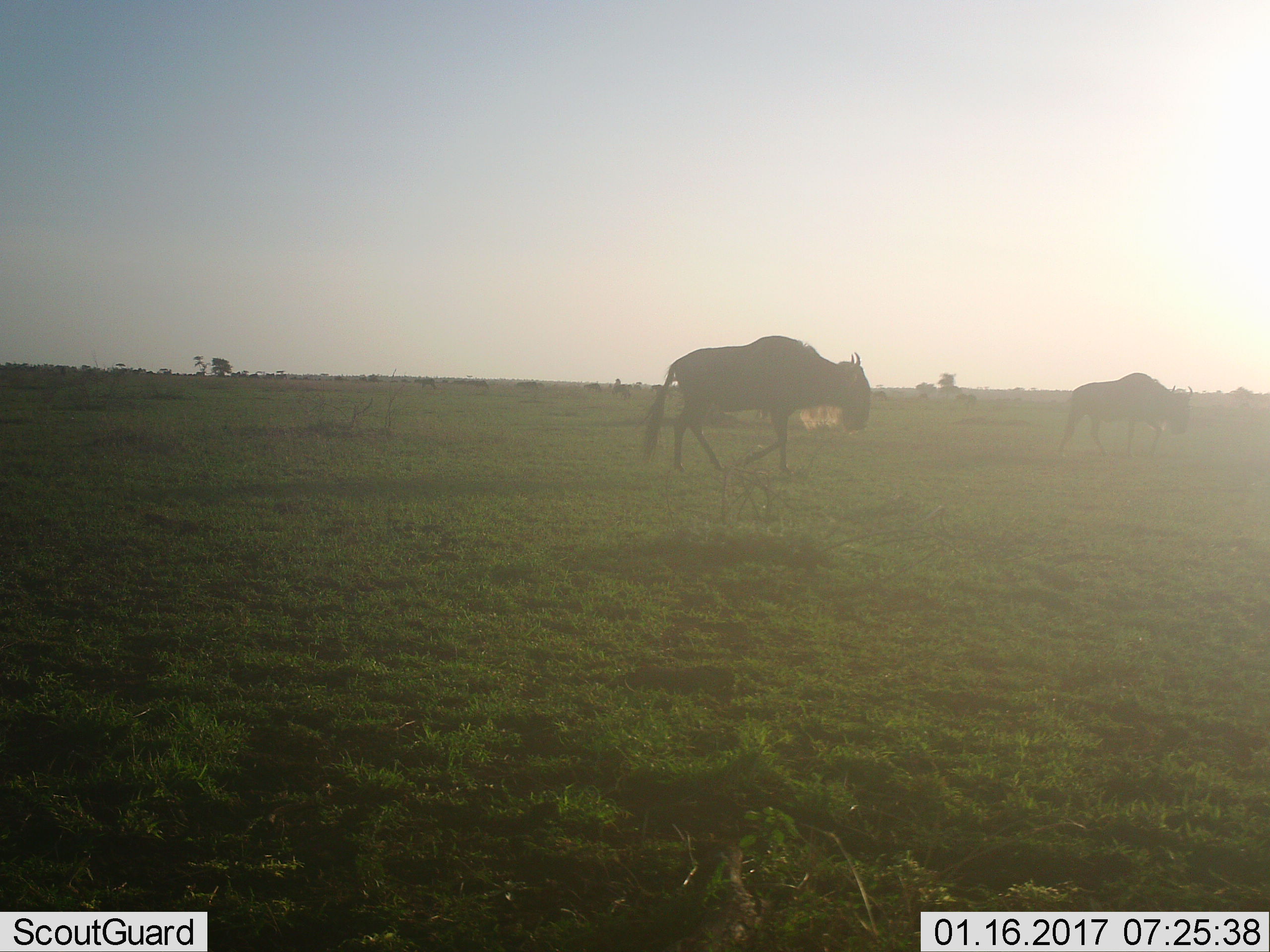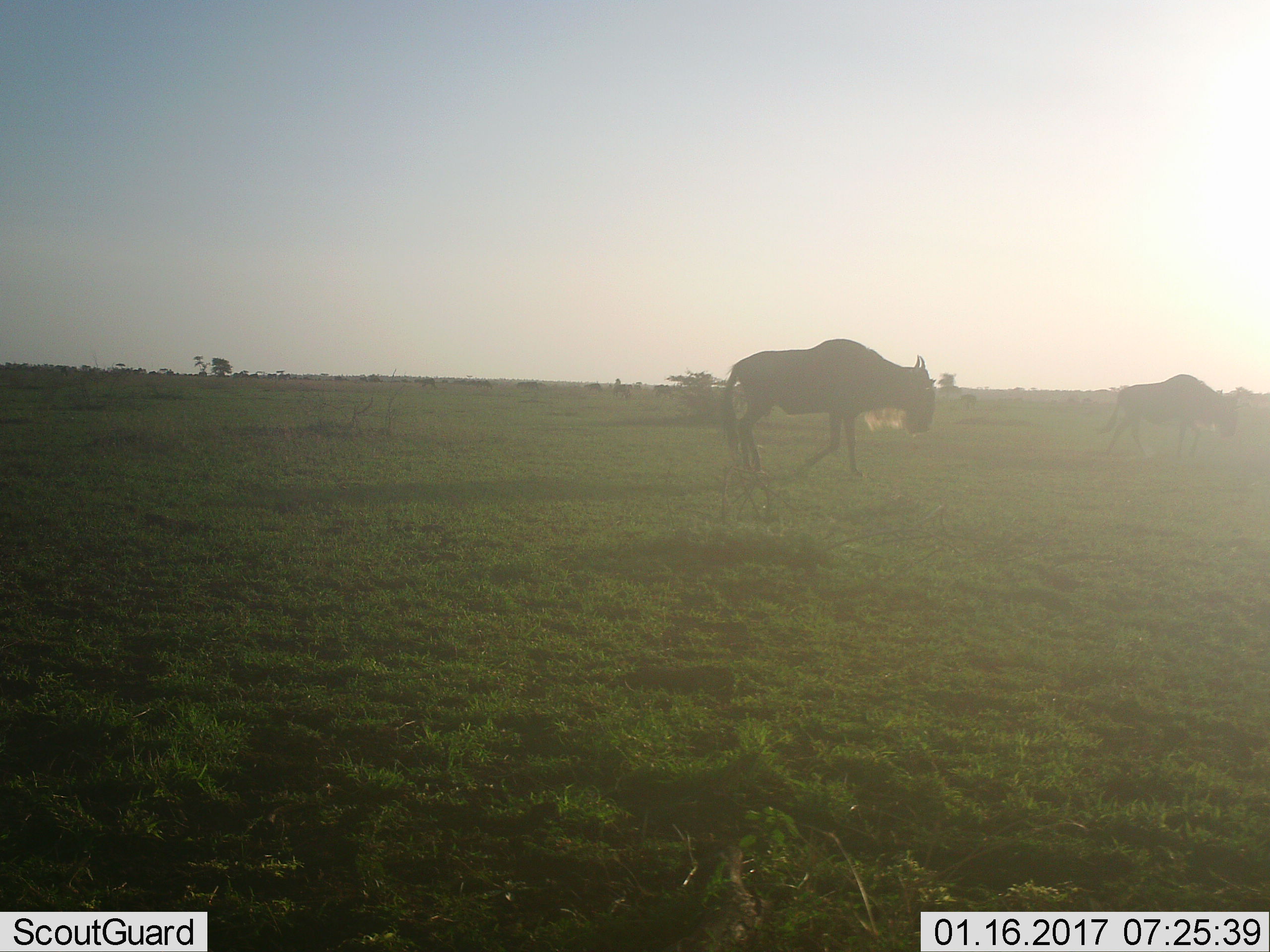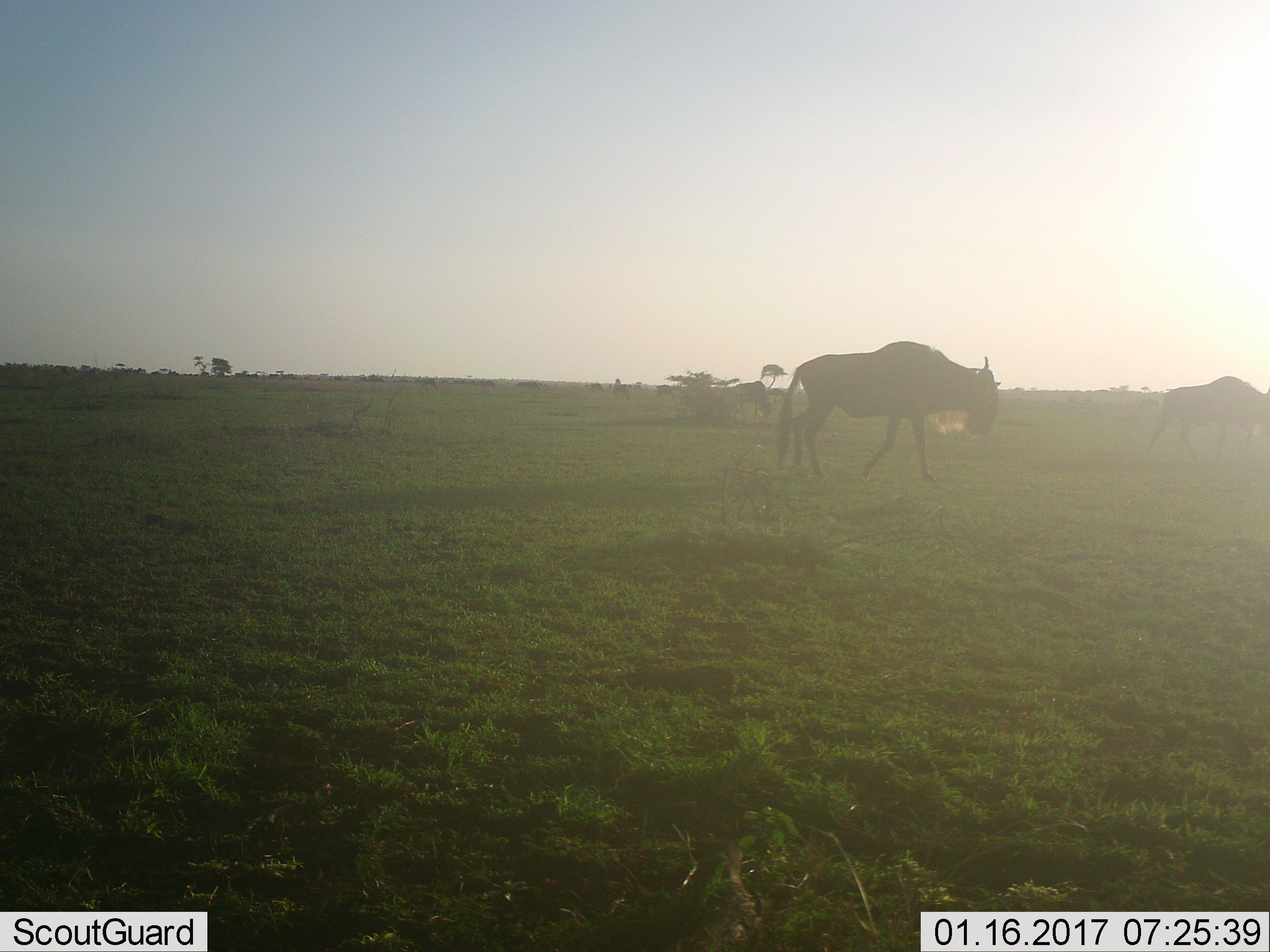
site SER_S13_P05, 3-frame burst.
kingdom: Animalia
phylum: Chordata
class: Mammalia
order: Artiodactyla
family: Bovidae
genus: Connochaetes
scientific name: Connochaetes taurinus taurinus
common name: blue wildebeest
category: wildebeestblue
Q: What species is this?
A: Wildebeestblue (blue wildebeest) (Connochaetes taurinus taurinus).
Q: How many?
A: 3.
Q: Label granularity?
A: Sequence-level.